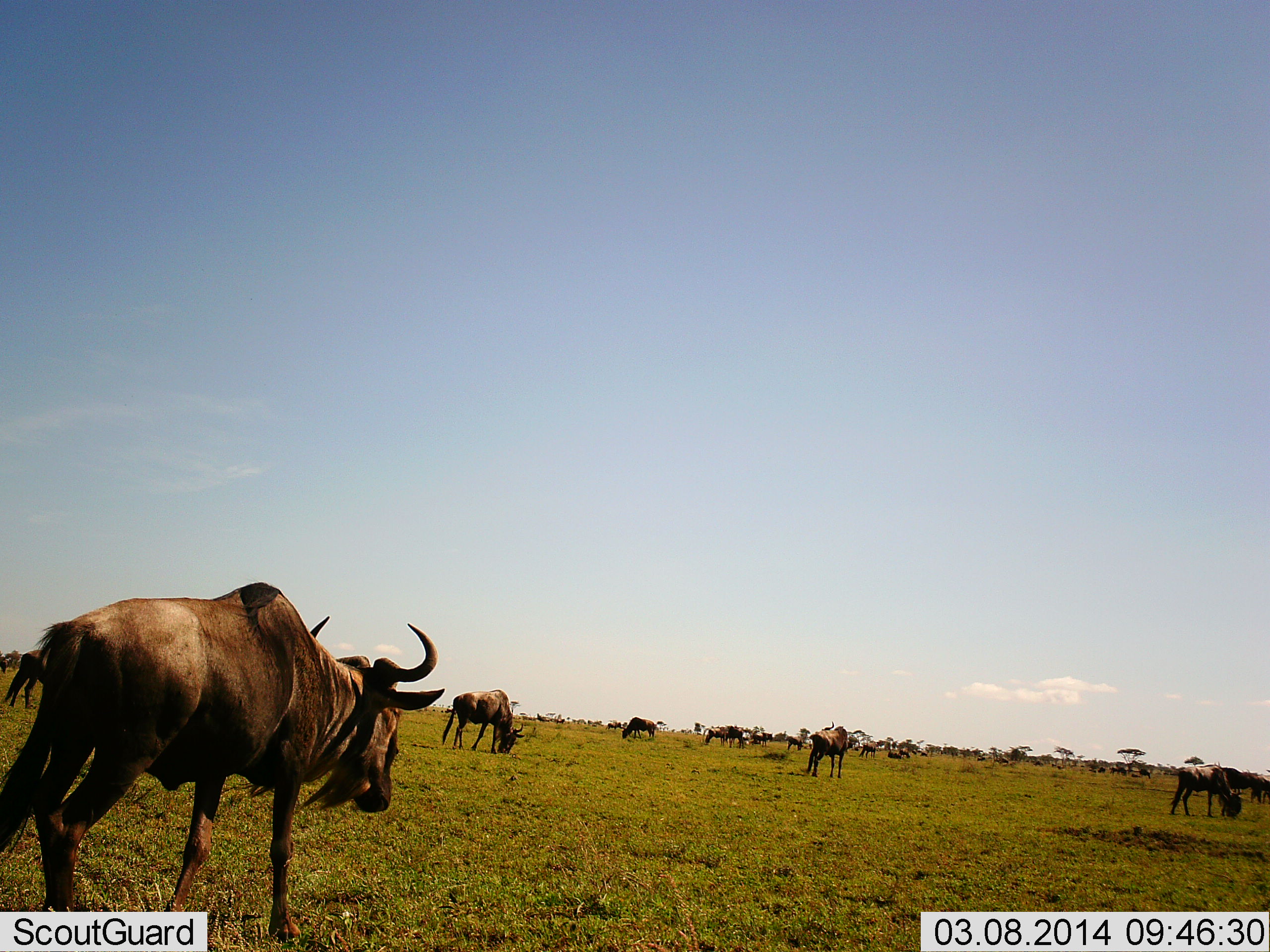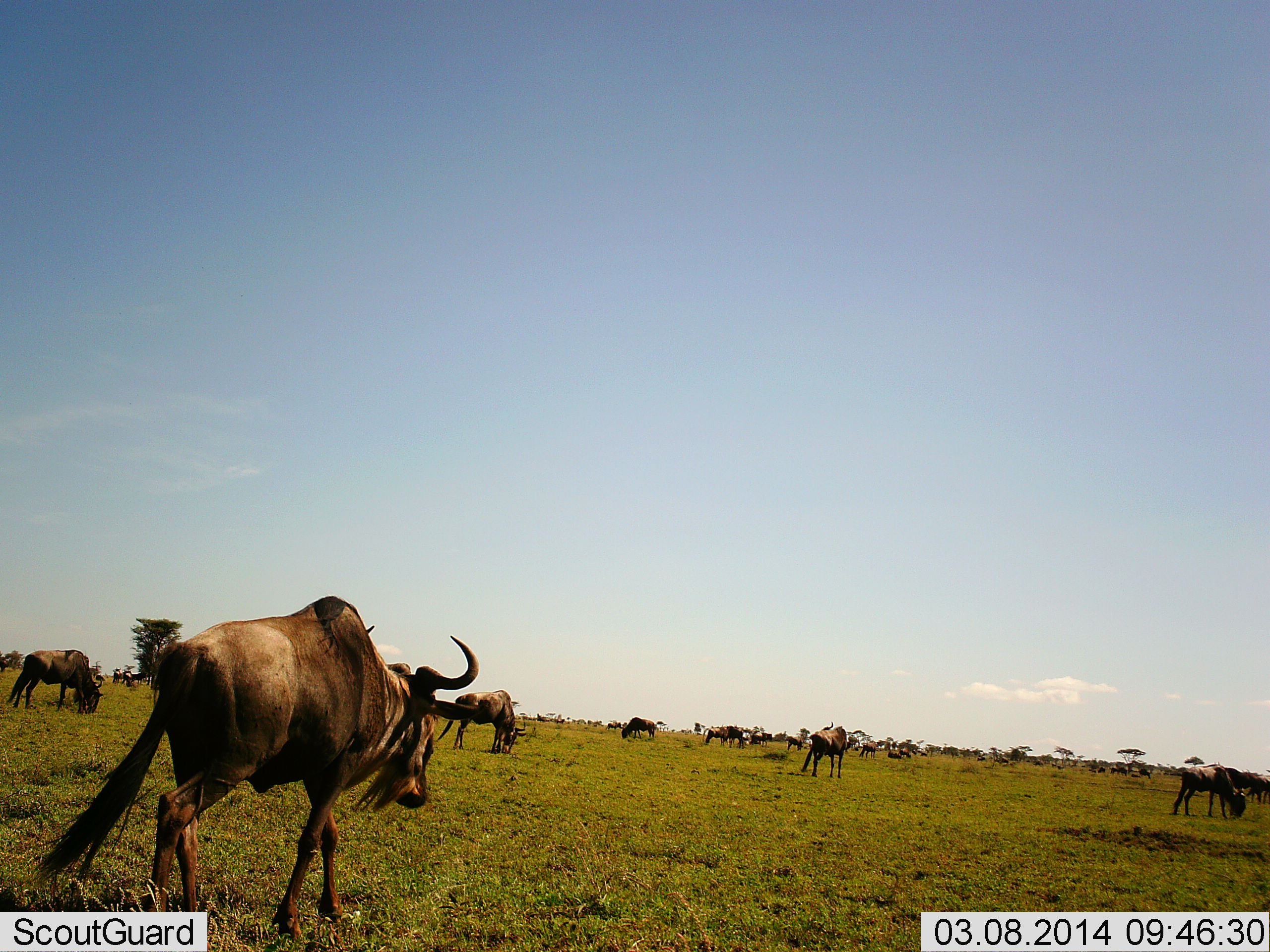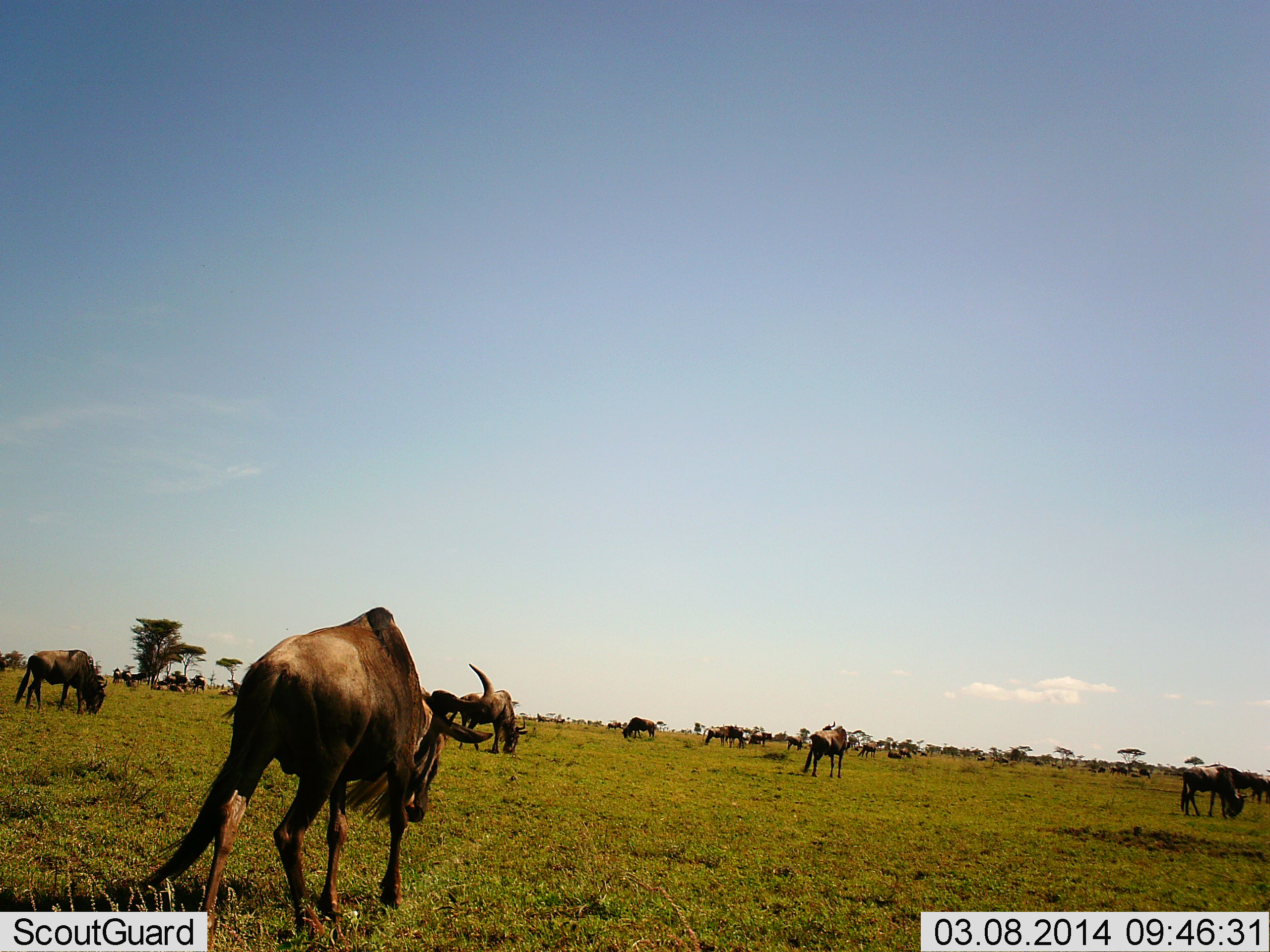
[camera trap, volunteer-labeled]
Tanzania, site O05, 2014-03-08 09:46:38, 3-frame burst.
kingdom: Animalia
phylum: Chordata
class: Mammalia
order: Artiodactyla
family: Bovidae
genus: Connochaetes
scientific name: Connochaetes taurinus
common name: blue wildebeest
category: wildebeest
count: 11-50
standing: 30%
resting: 0%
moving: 70%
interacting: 0%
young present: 0%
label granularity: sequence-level